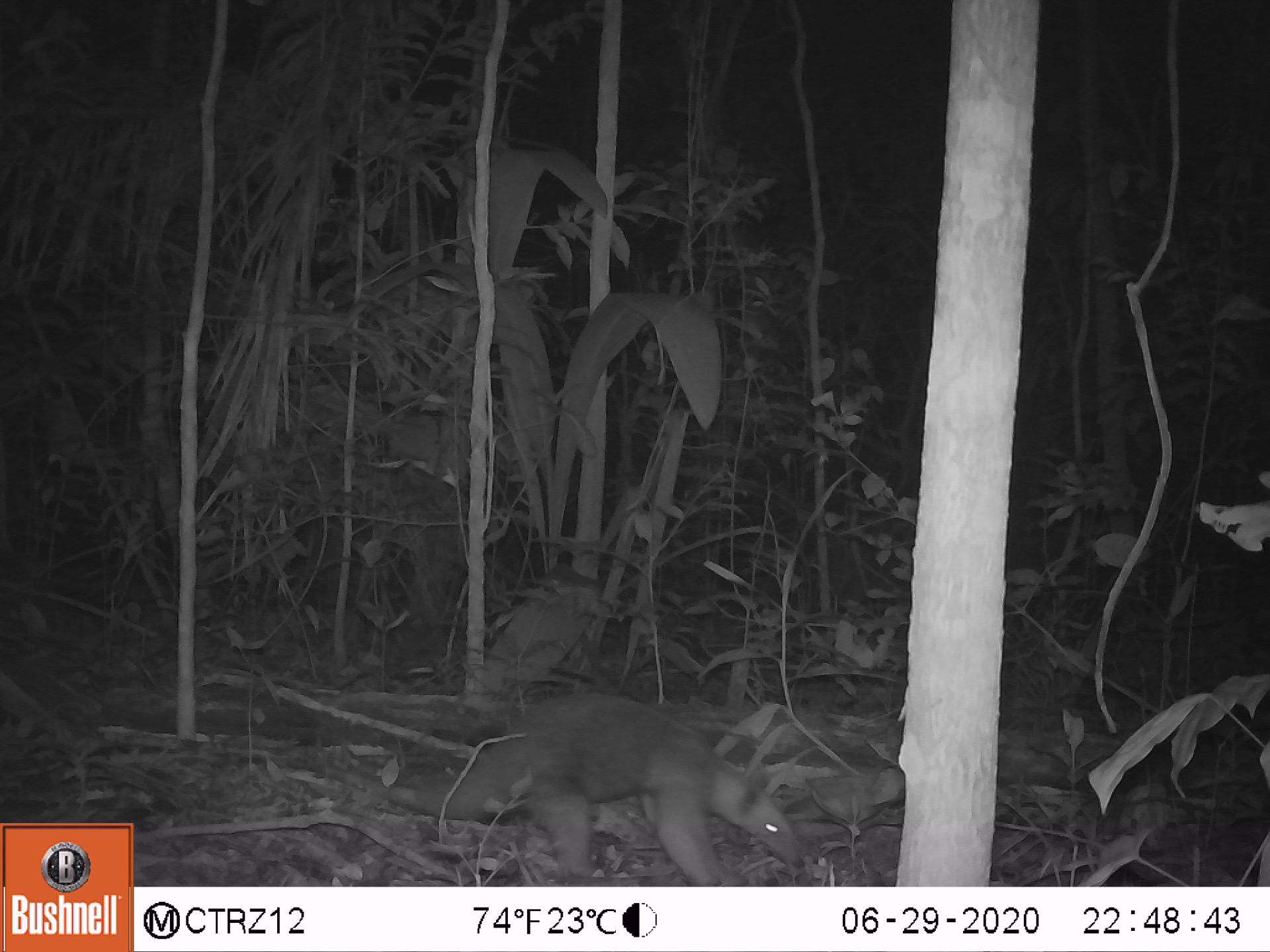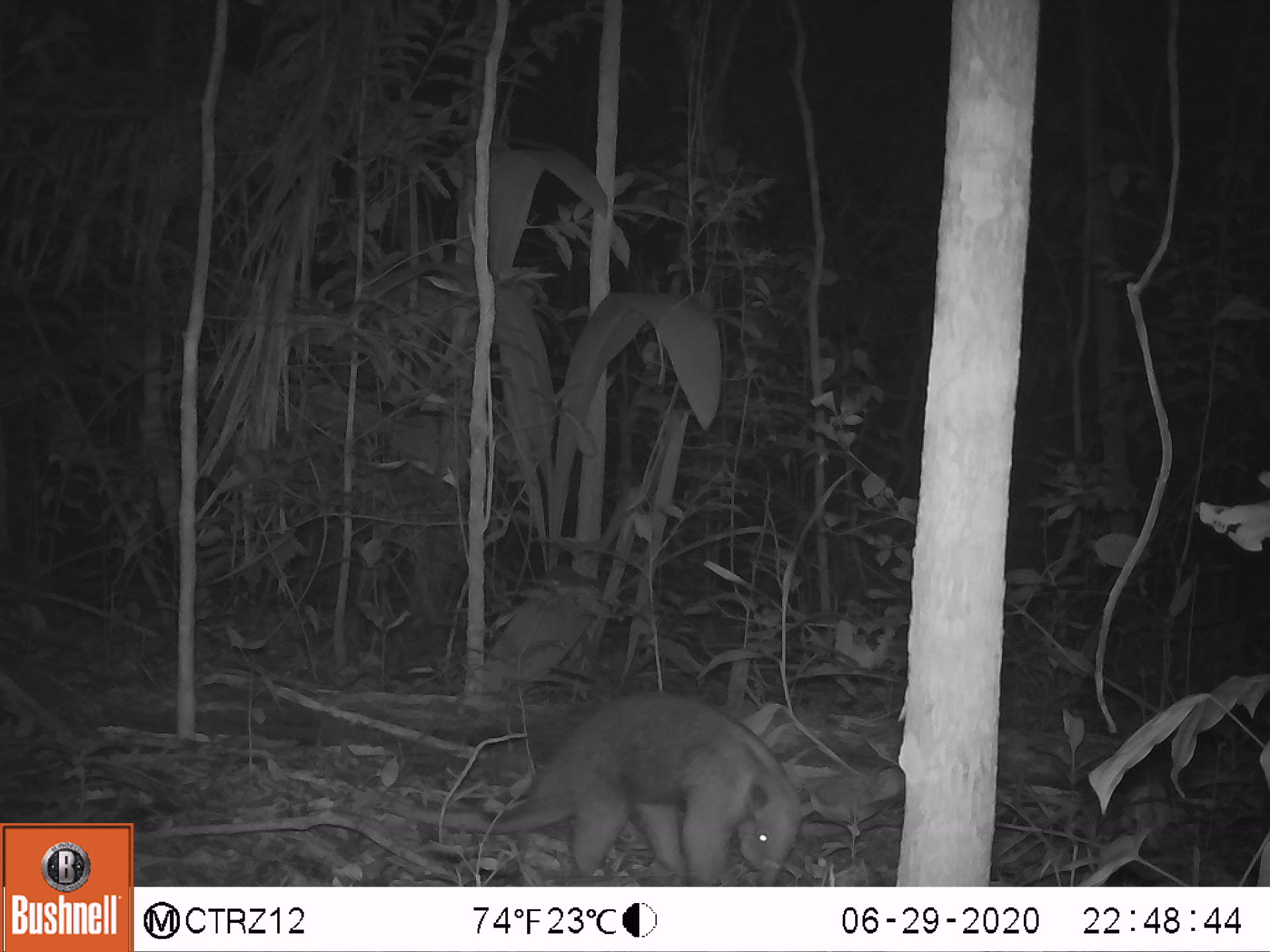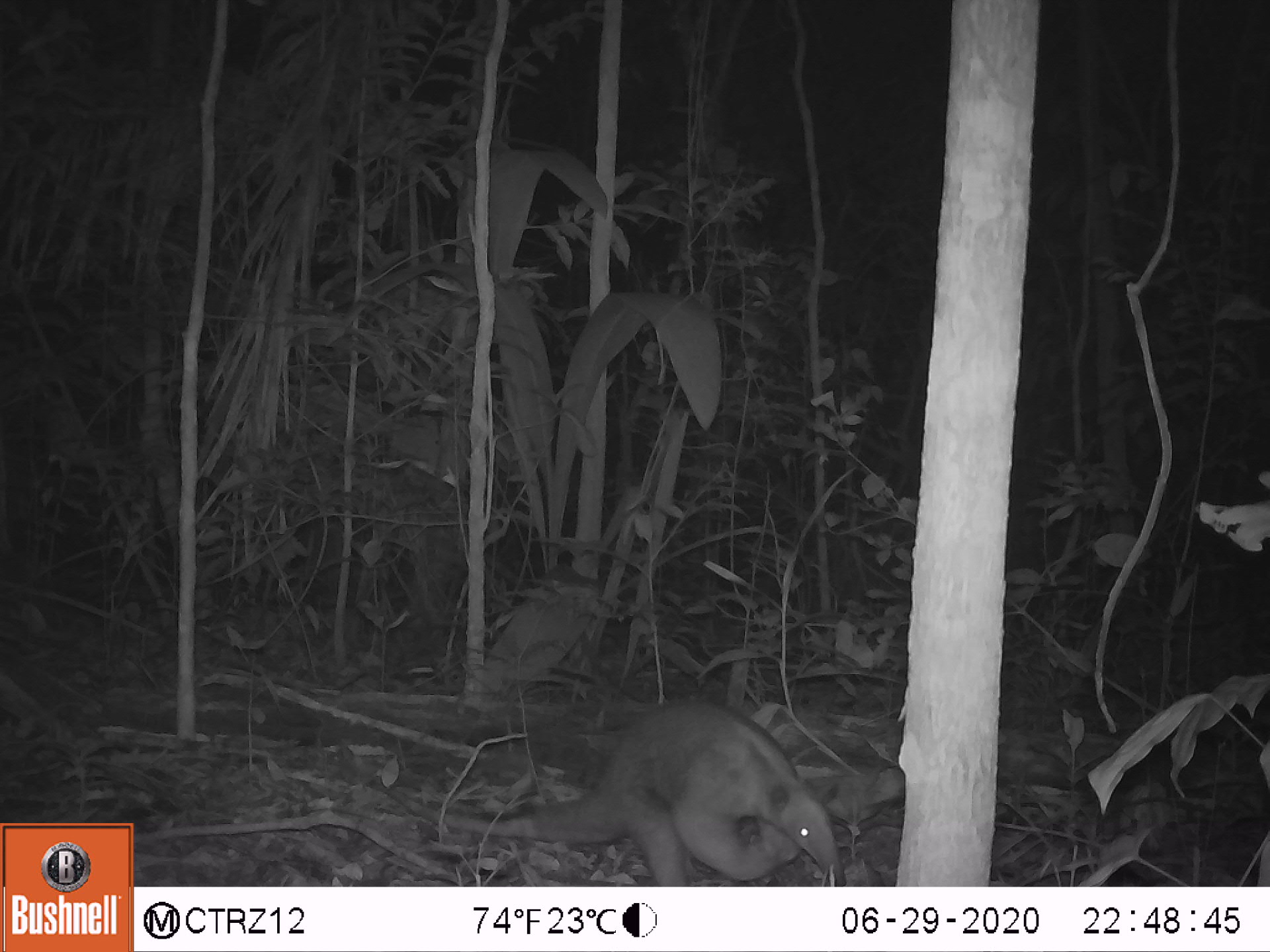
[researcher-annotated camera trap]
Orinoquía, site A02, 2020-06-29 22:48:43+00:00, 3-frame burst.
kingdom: Animalia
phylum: Chordata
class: Mammalia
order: Pilosa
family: Myrmecophagidae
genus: Tamandua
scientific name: Tamandua tetradactyla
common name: southern tamandua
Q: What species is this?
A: Southern tamandua (Tamandua tetradactyla).